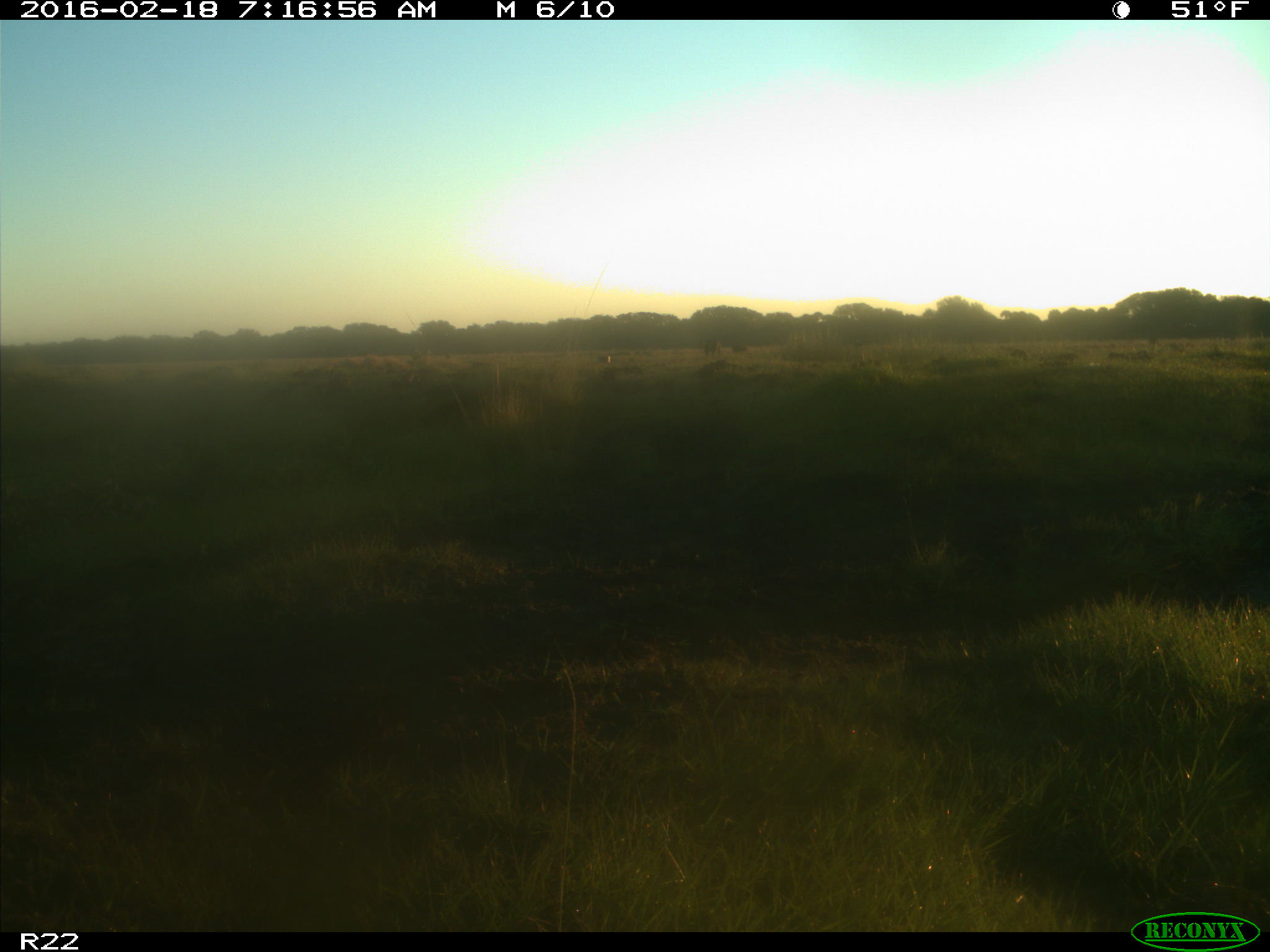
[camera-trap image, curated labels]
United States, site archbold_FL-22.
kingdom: Animalia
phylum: Chordata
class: Mammalia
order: Artiodactyla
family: Bovidae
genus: Bos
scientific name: Bos taurus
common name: domestic cow